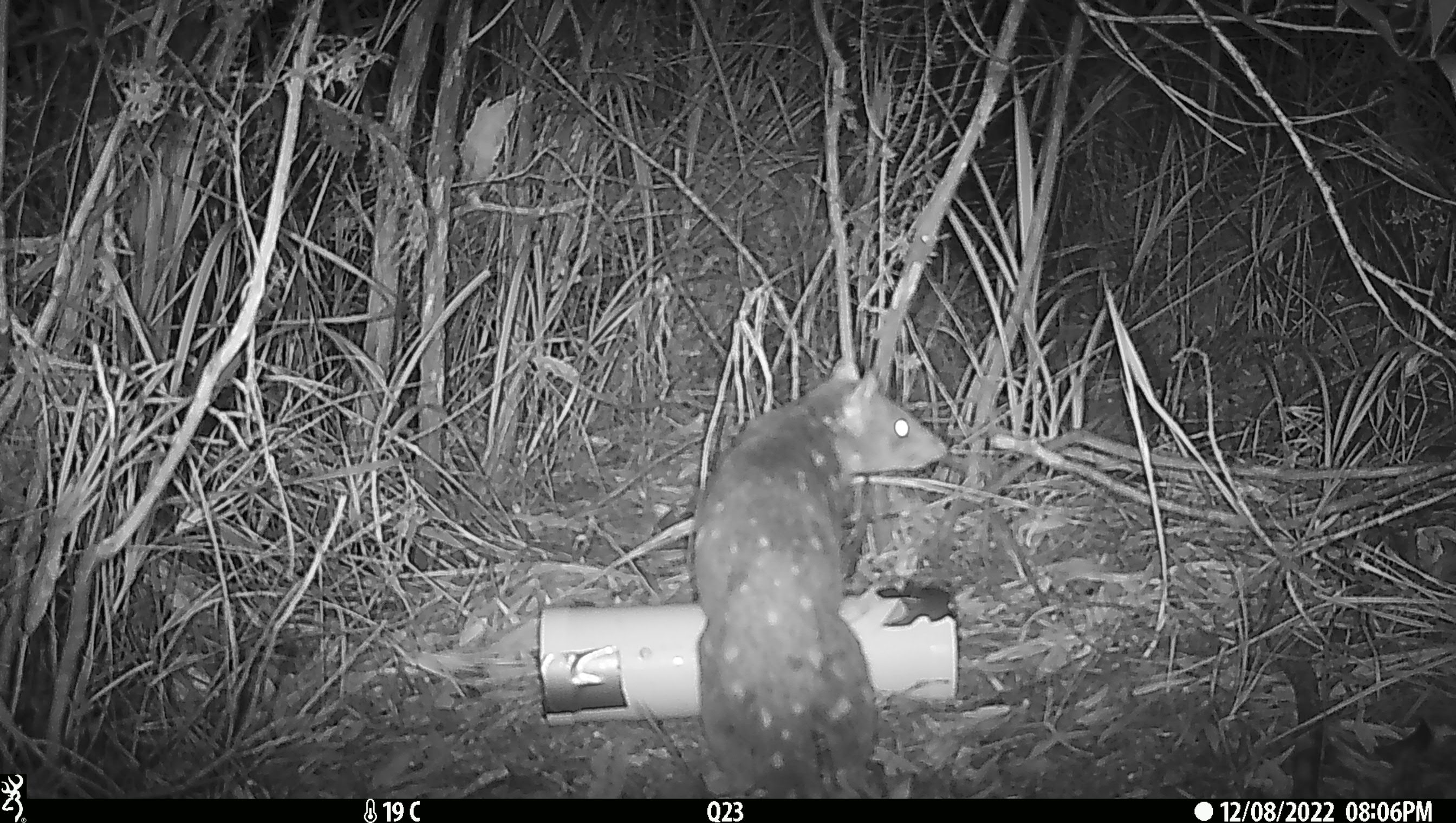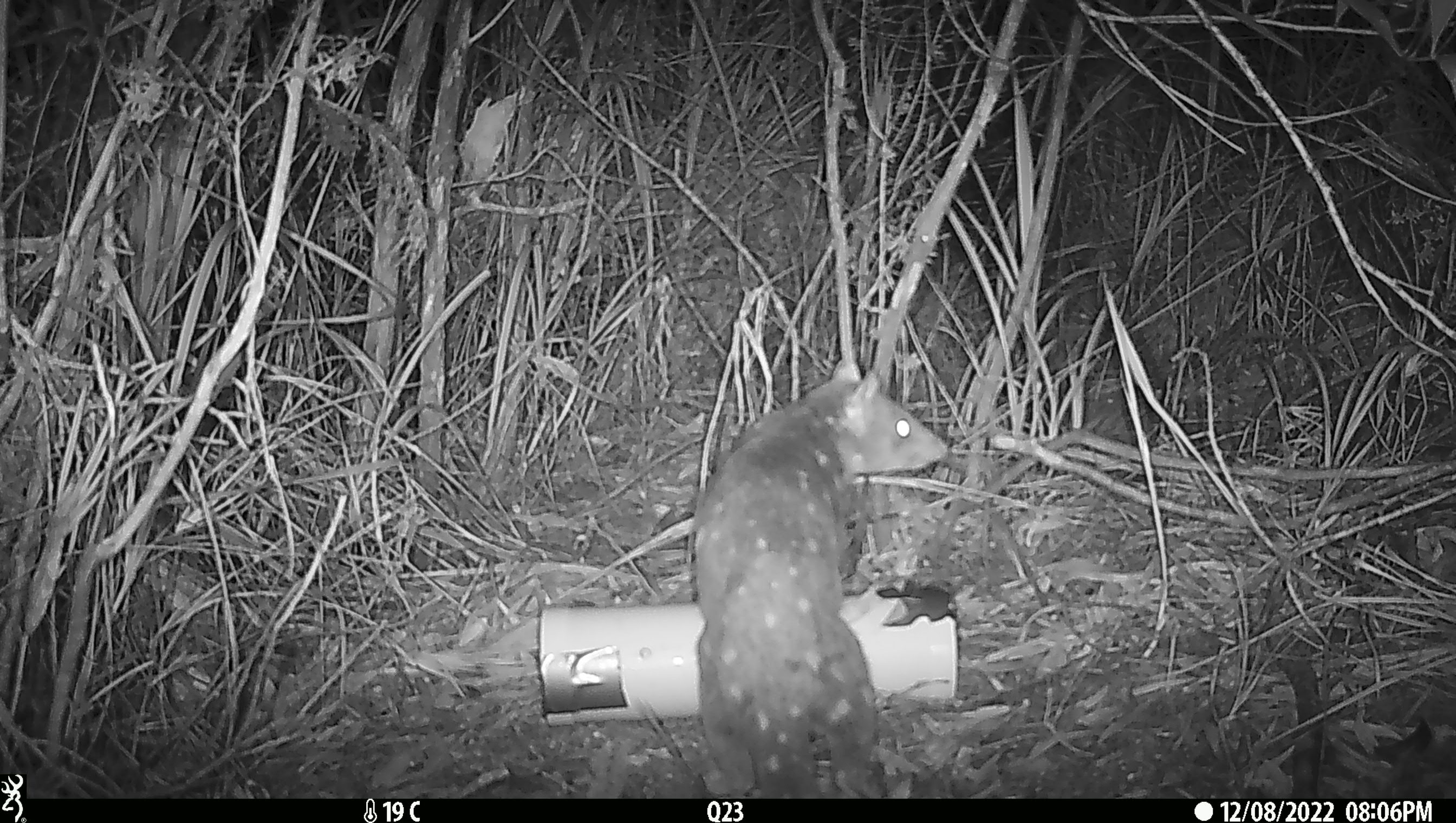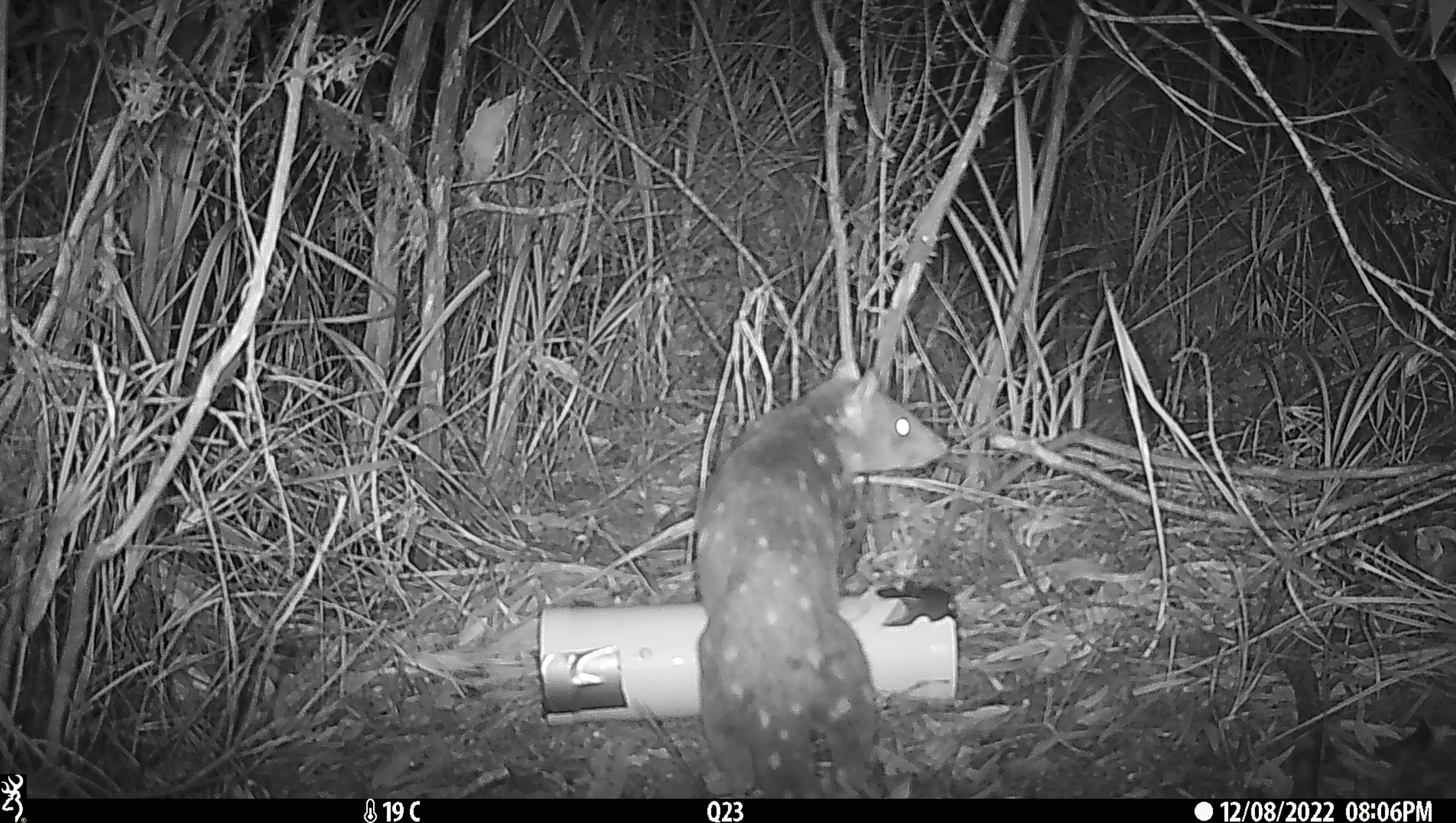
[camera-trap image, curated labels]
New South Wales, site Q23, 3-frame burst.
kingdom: Animalia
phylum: Chordata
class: Mammalia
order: Dasyuromorphia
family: Dasyuridae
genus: Dasyurus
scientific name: Dasyurus maculatus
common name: spotted-tailed quoll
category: quoll